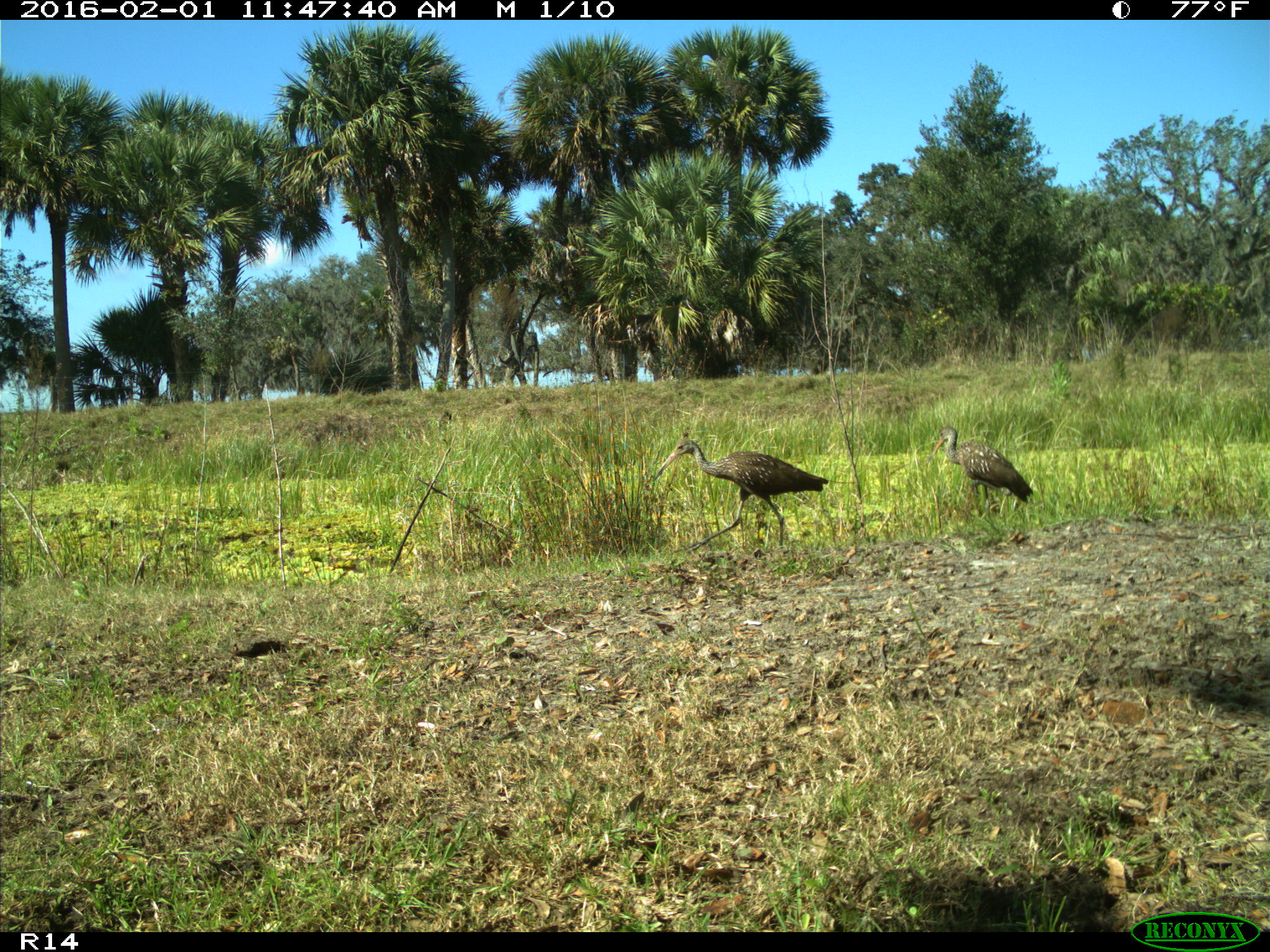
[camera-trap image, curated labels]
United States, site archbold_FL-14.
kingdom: Animalia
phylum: Chordata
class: Aves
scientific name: Aves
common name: birds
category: unidentified bird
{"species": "unidentified bird (birds) (Aves)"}